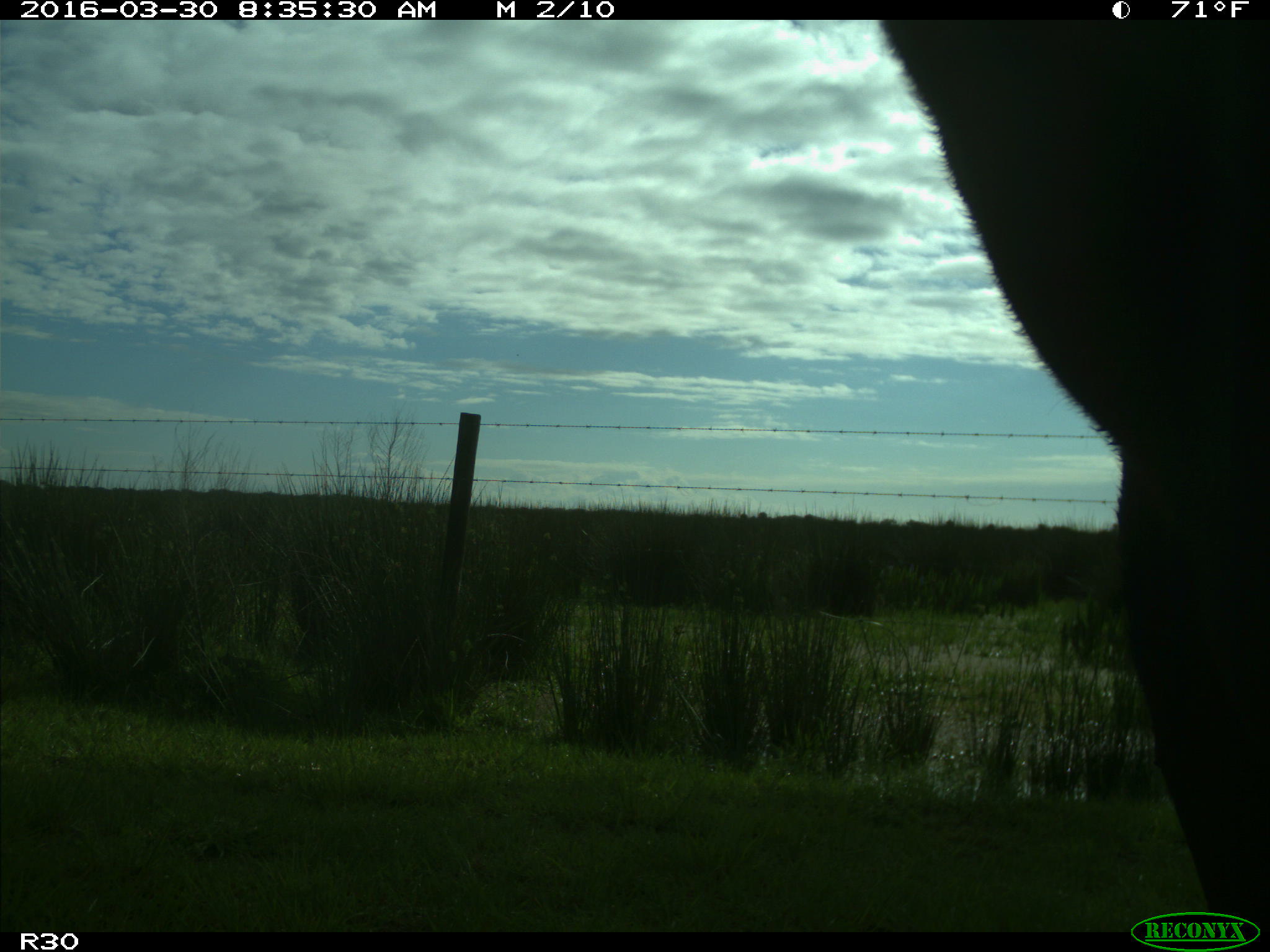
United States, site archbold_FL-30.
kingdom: Animalia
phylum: Chordata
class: Mammalia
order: Artiodactyla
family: Bovidae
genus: Bos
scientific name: Bos taurus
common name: domestic cow